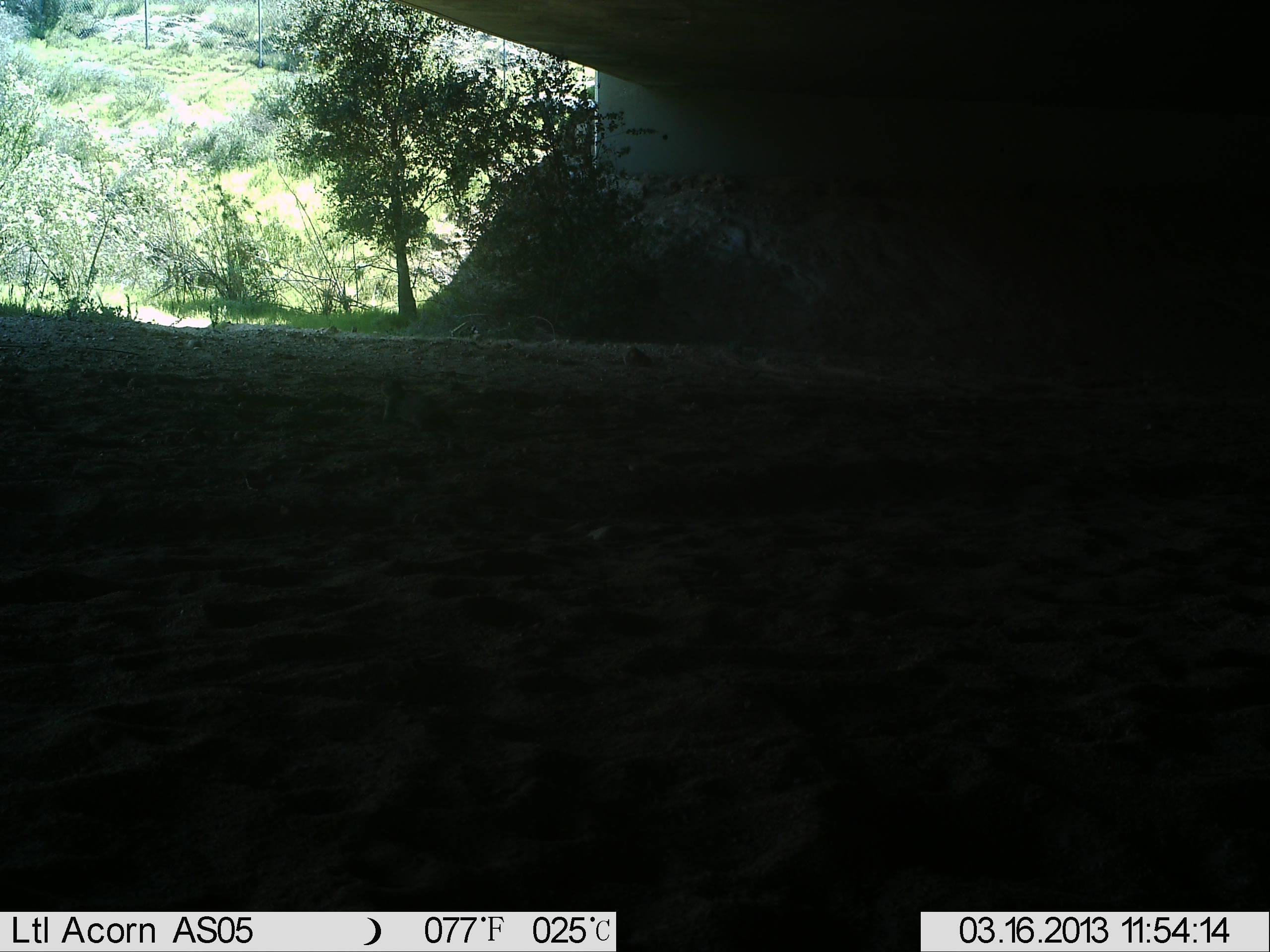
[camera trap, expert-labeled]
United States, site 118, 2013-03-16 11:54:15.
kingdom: Animalia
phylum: Chordata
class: Mammalia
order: Rodentia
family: Sciuridae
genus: Sciurus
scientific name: Sciurus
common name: squirrel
Squirrel (Sciurus).